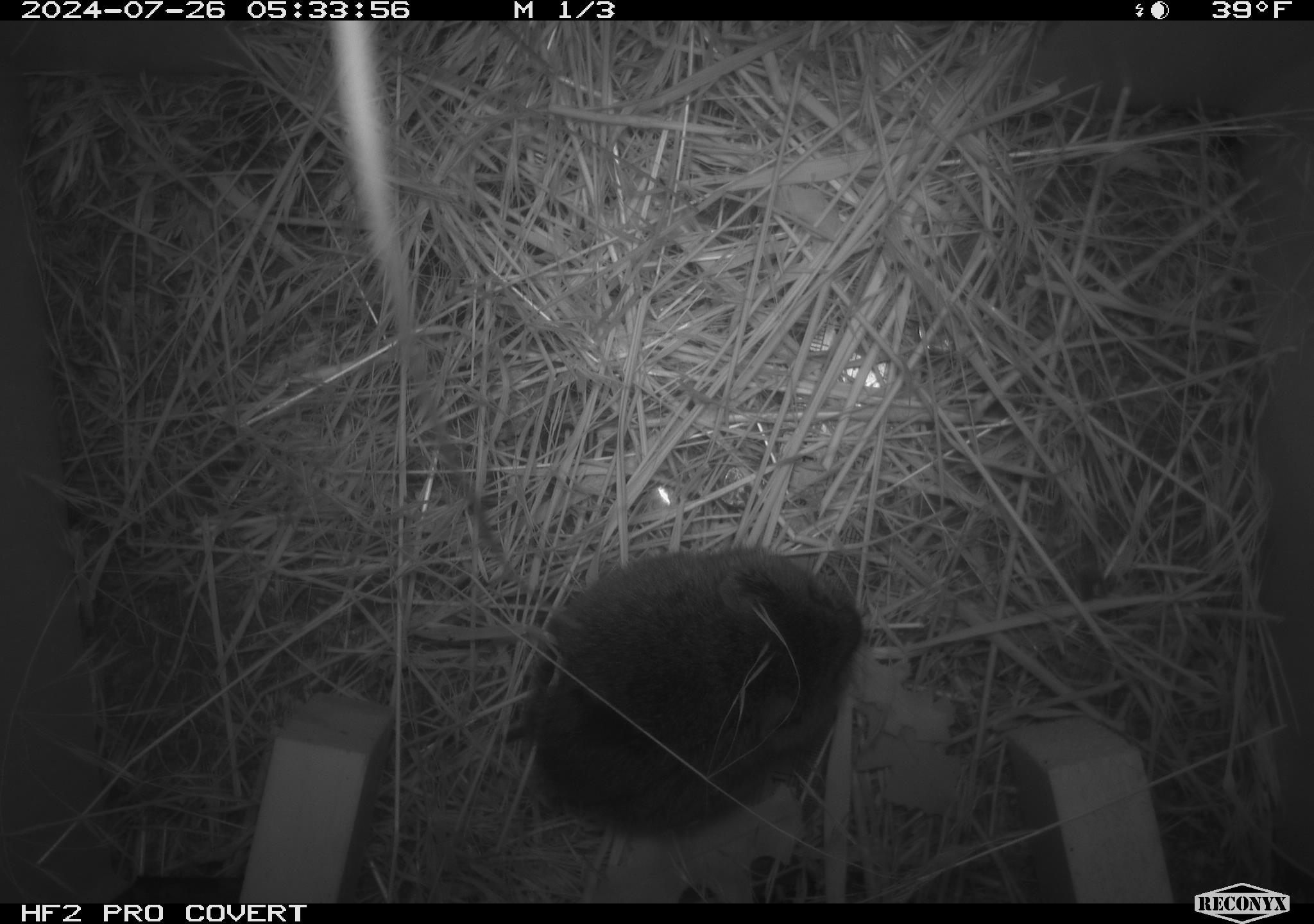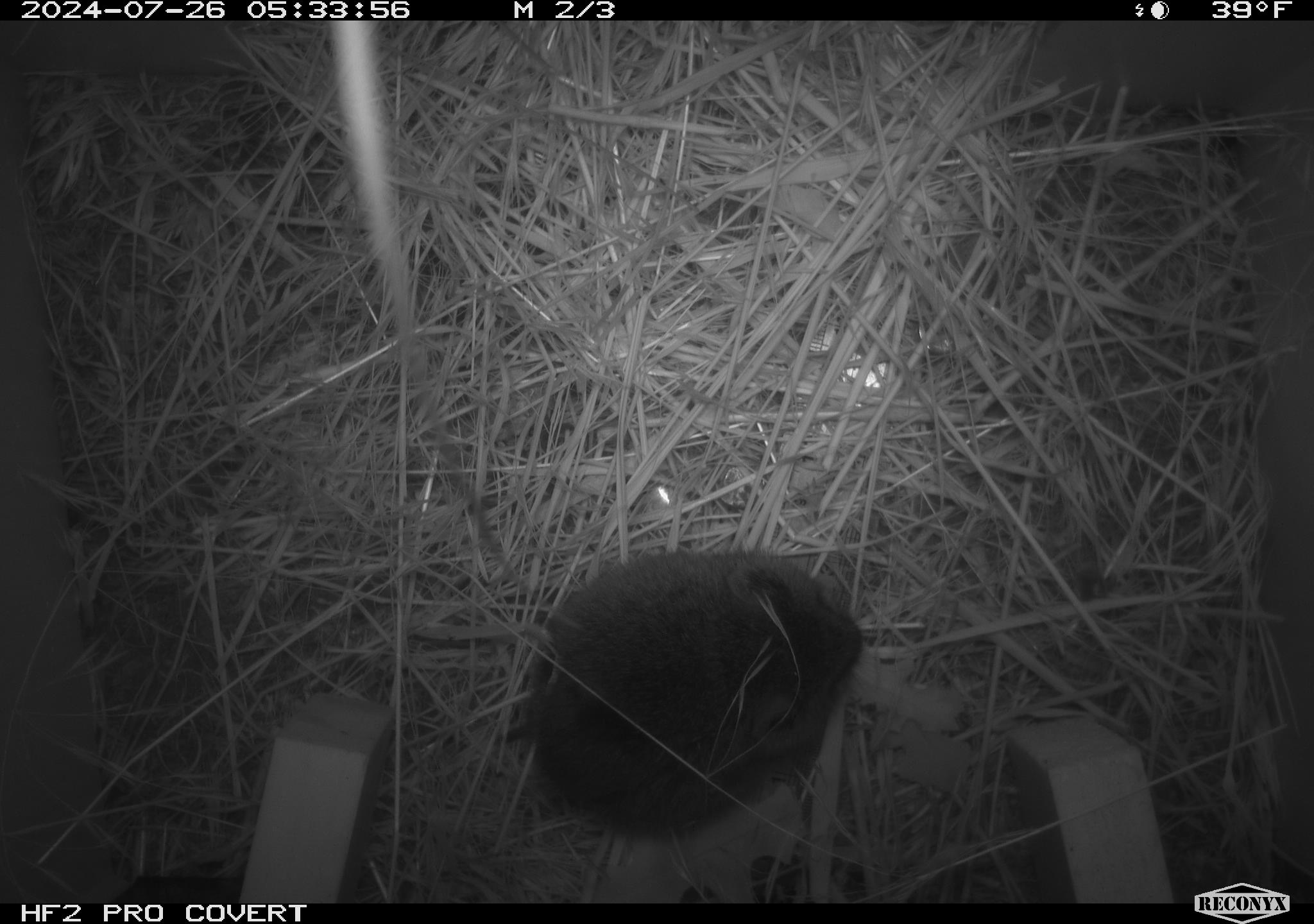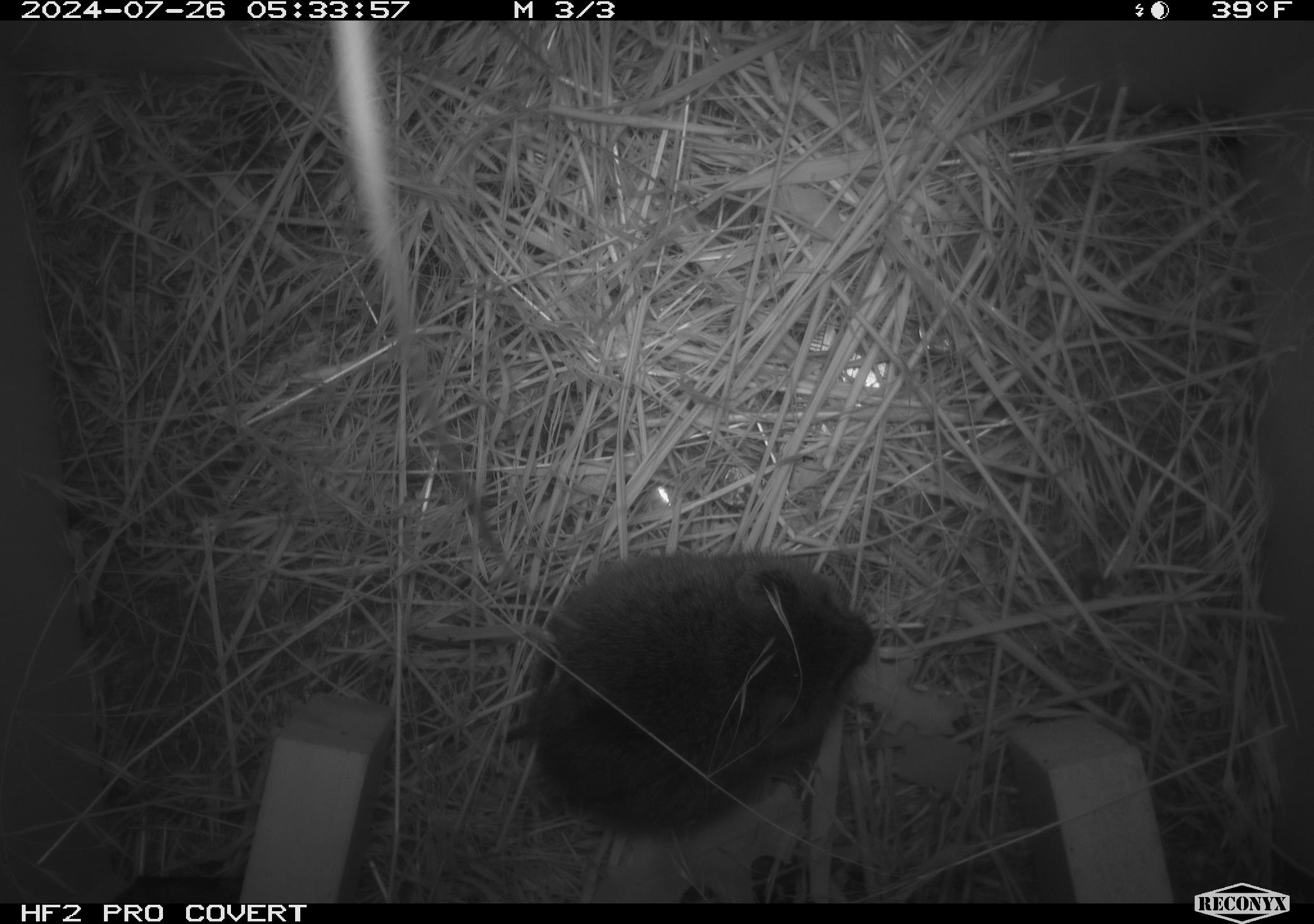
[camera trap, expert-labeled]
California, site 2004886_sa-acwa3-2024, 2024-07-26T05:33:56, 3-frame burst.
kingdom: Animalia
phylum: Chordata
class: Mammalia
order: Rodentia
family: Cricetidae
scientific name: Arvicolinae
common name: voles, lemmings, and muskrats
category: arvicolinae subfamily